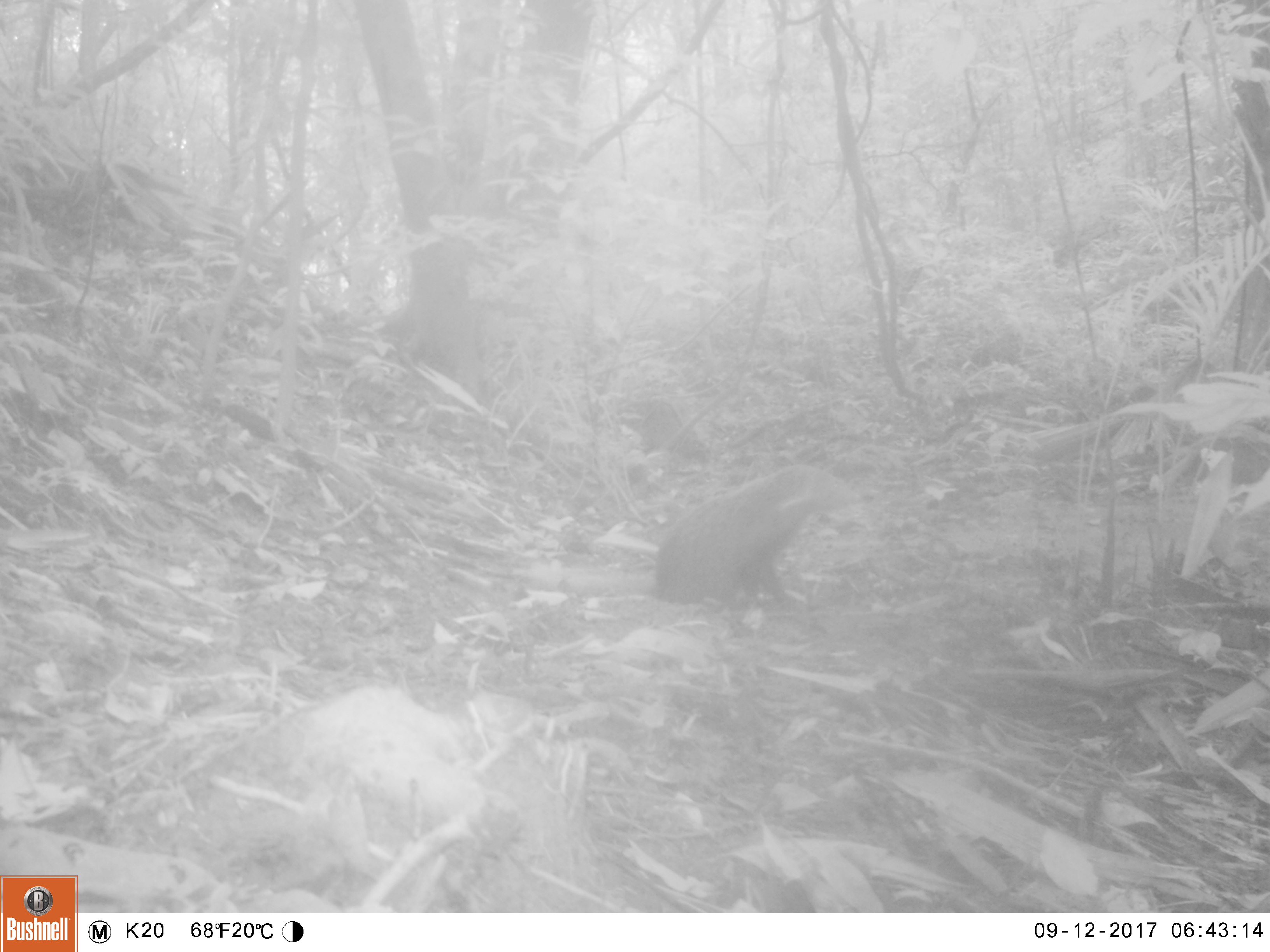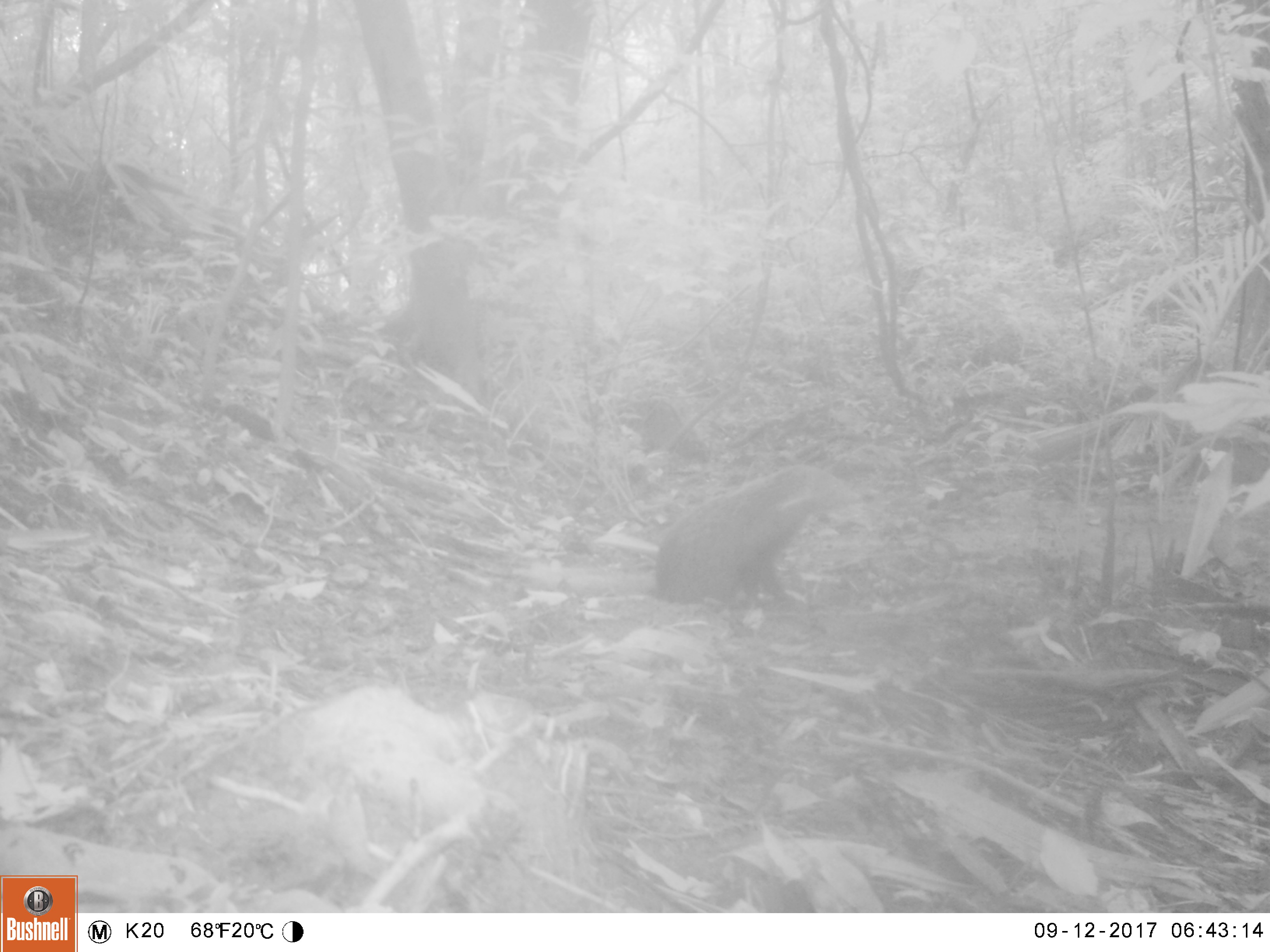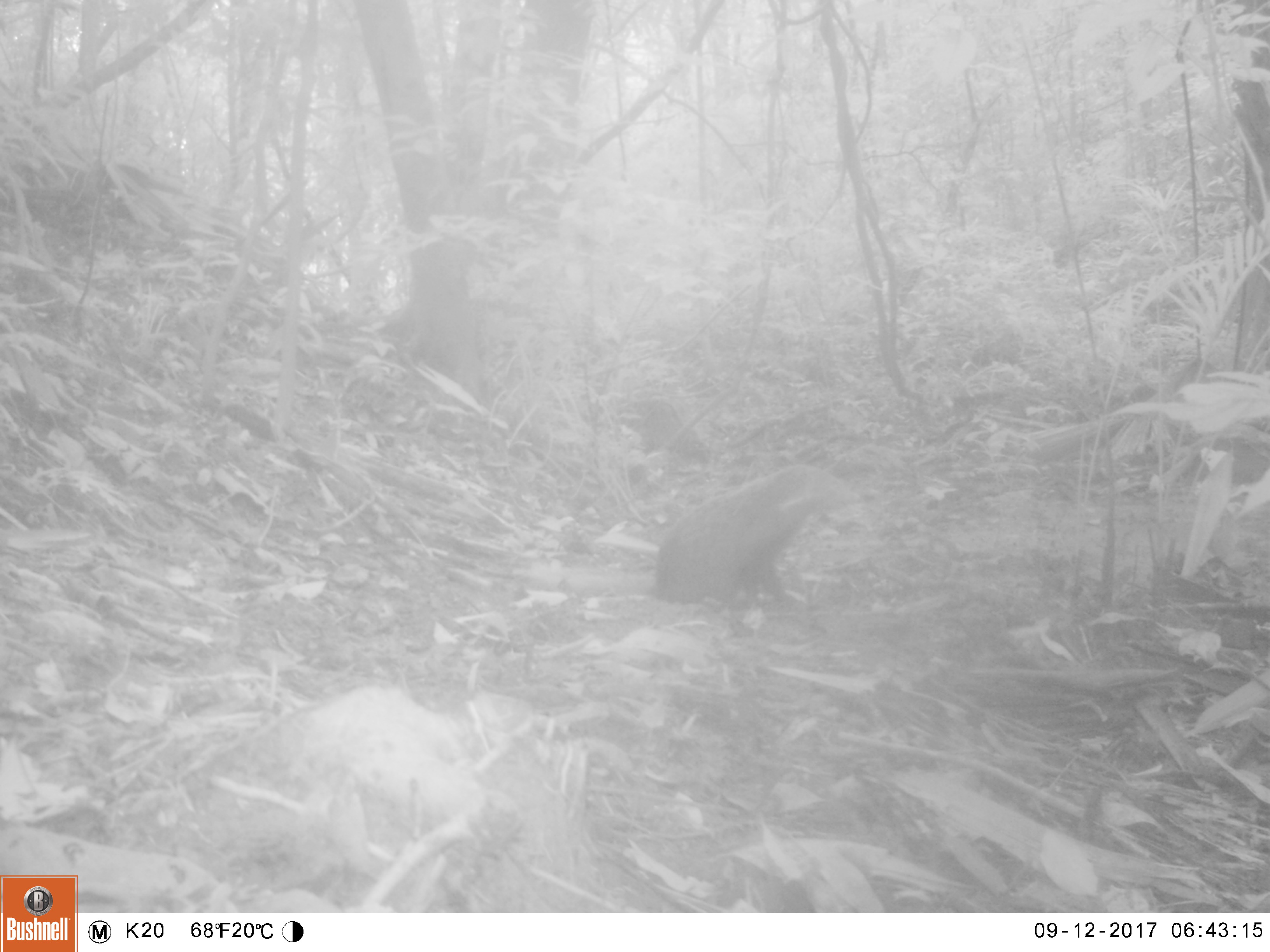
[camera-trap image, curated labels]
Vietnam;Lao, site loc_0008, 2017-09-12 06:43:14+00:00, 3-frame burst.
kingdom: Animalia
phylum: Chordata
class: Mammalia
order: Carnivora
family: Herpestidae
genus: Urva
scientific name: Urva urva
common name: crab-eating mongoose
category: crab eating mongoose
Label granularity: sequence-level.